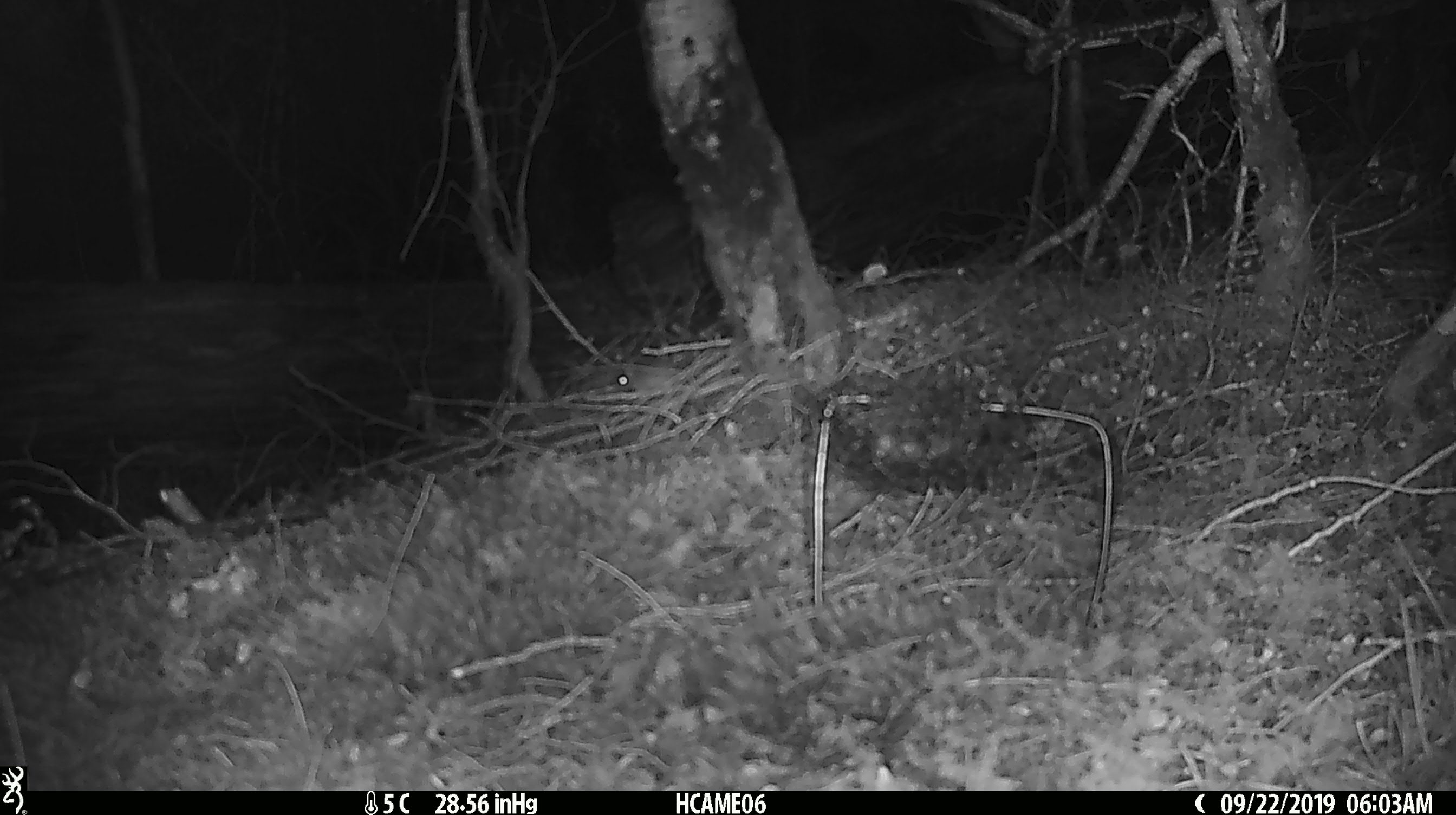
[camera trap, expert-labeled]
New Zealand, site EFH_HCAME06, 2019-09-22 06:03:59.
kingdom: Animalia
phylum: Chordata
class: Mammalia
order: Rodentia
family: Muridae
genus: Mus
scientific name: Mus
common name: mouse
Mouse (Mus).